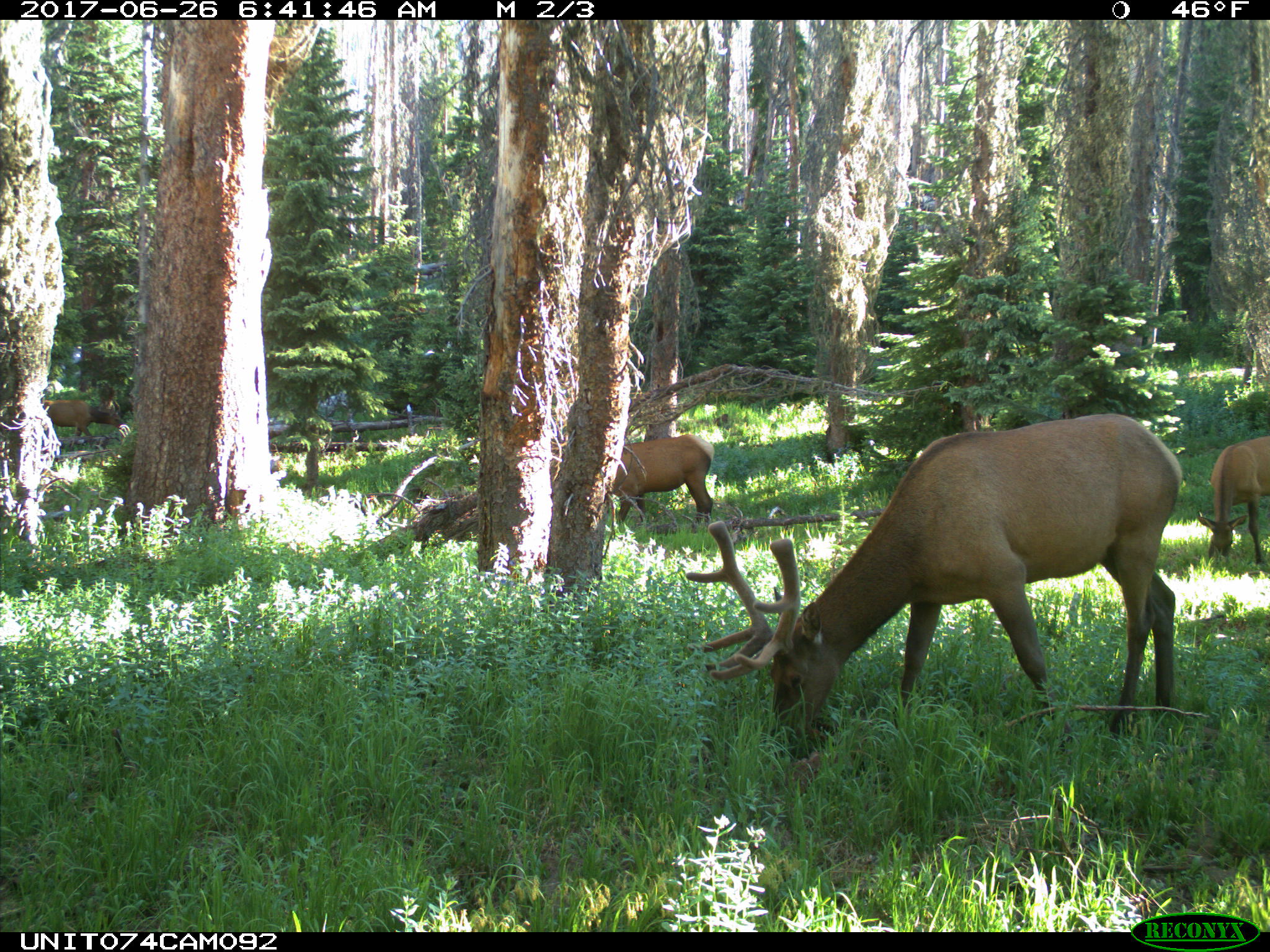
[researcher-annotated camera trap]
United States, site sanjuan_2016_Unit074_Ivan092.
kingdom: Animalia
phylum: Chordata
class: Mammalia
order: Artiodactyla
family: Cervidae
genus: Cervus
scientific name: Cervus elaphus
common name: red deer